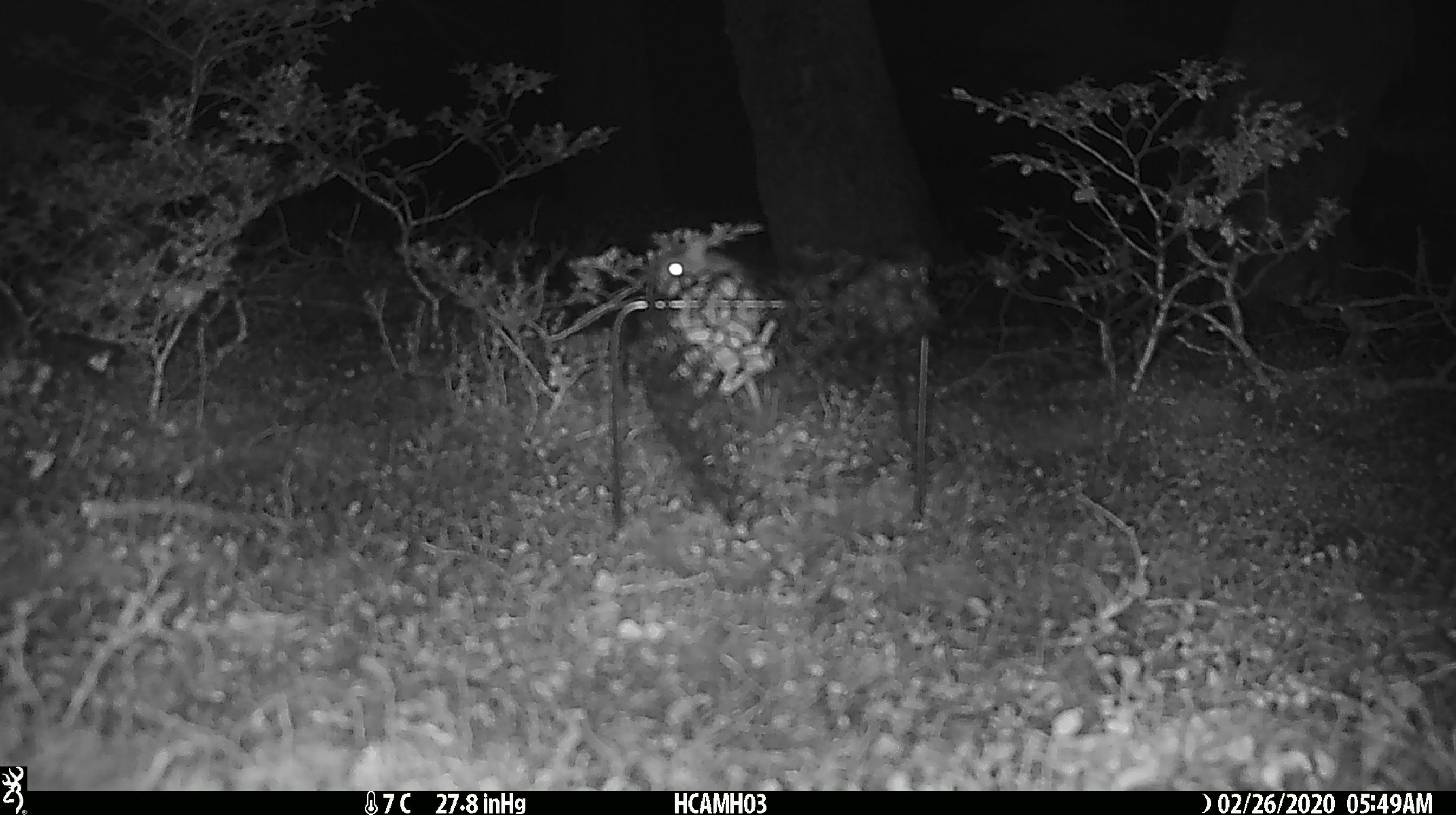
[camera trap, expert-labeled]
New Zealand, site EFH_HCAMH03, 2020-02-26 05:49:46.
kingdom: Animalia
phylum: Chordata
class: Mammalia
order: Rodentia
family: Muridae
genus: Mus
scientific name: Mus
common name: mouse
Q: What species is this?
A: Mouse (Mus).